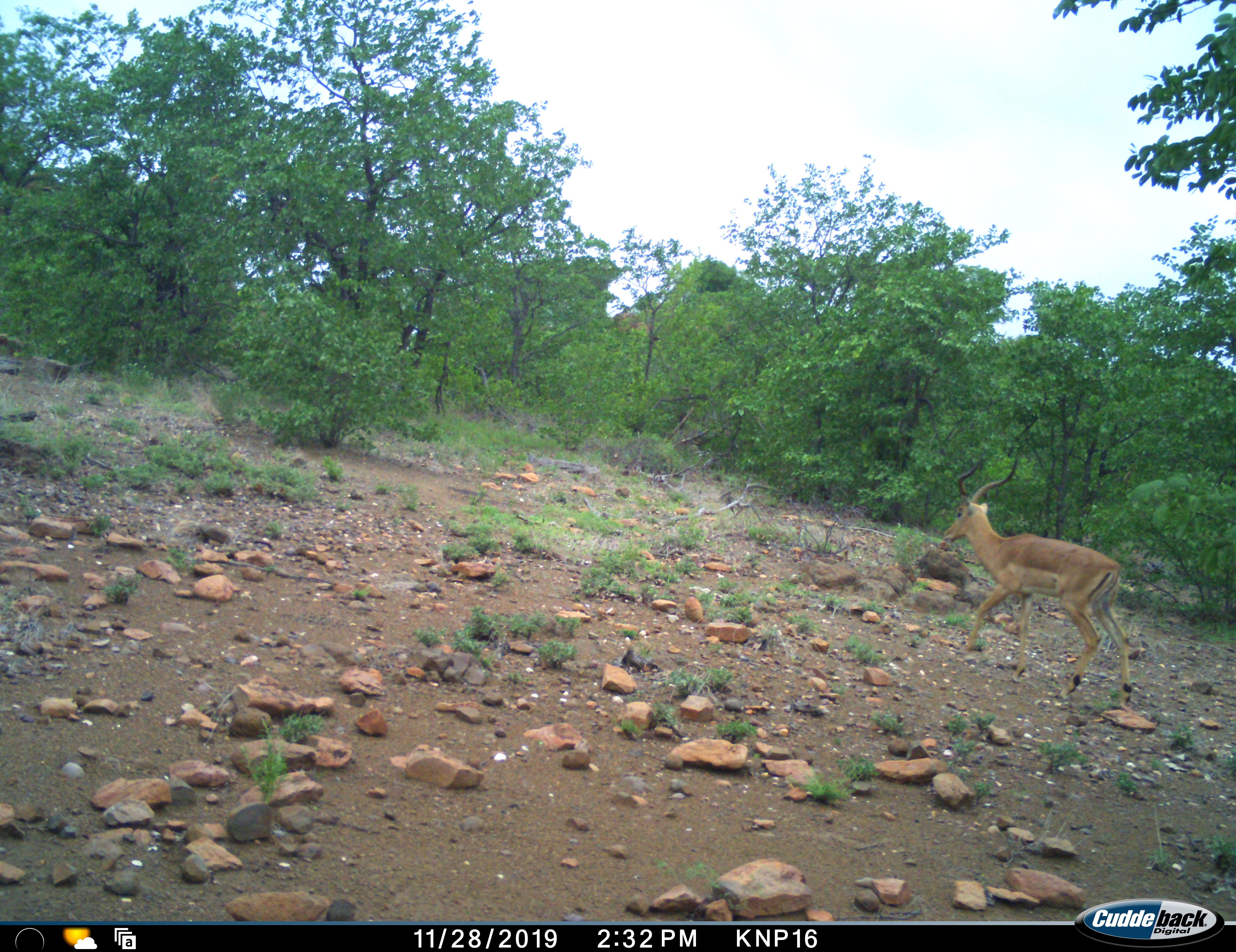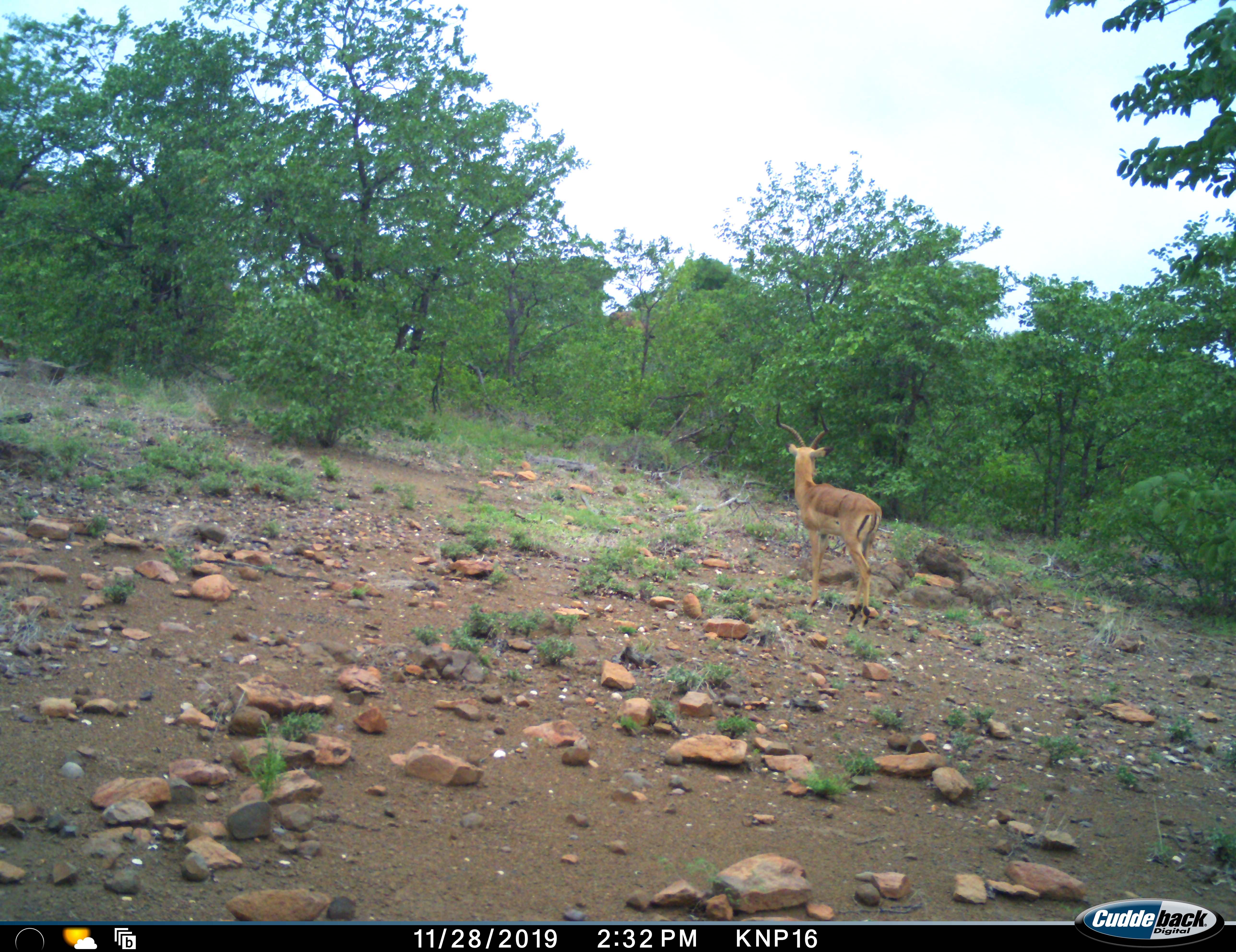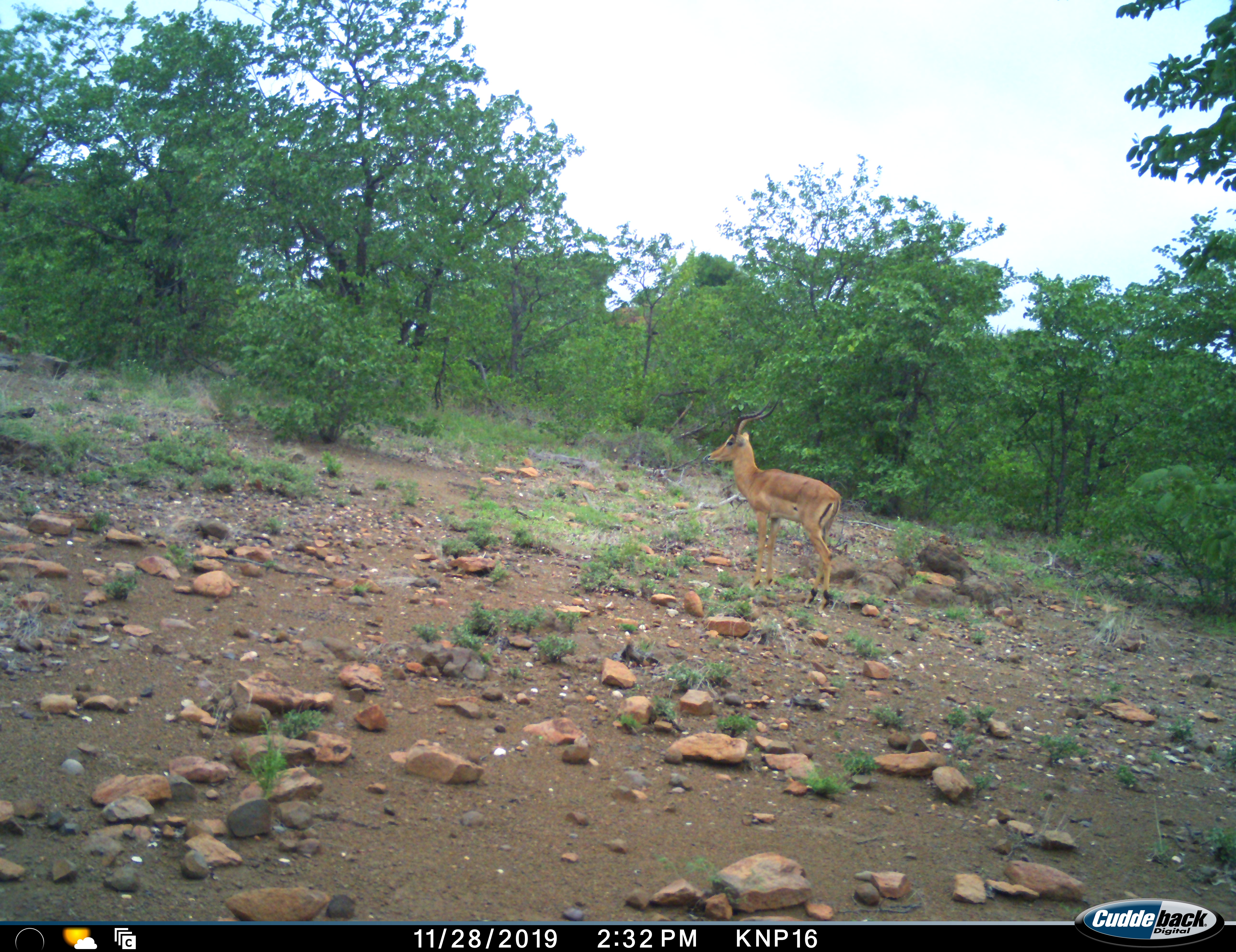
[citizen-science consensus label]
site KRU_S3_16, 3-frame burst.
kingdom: Animalia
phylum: Chordata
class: Mammalia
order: Artiodactyla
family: Bovidae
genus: Aepyceros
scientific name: Aepyceros melampus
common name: impala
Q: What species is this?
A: Impala (Aepyceros melampus).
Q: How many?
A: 1.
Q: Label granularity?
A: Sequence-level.